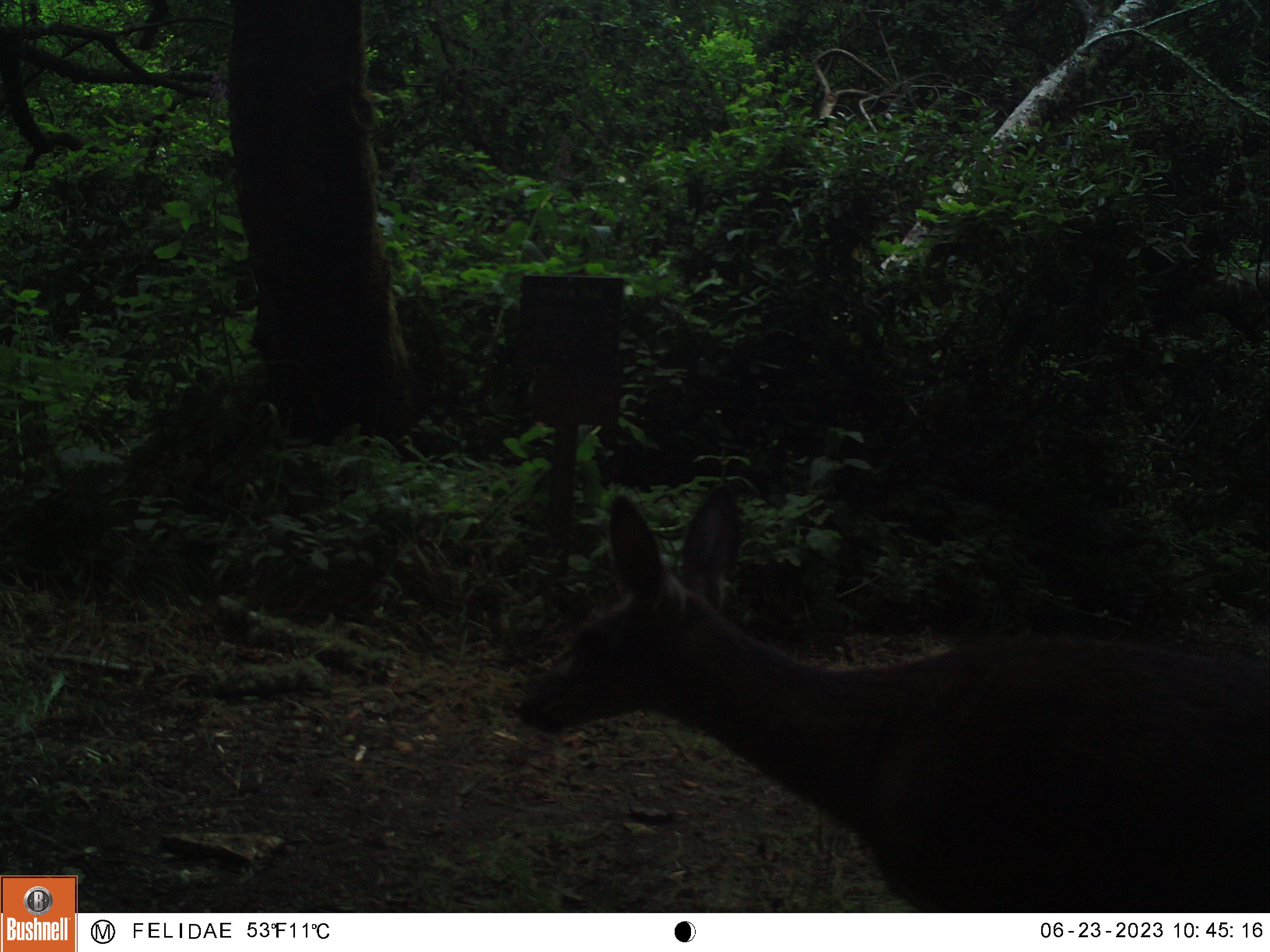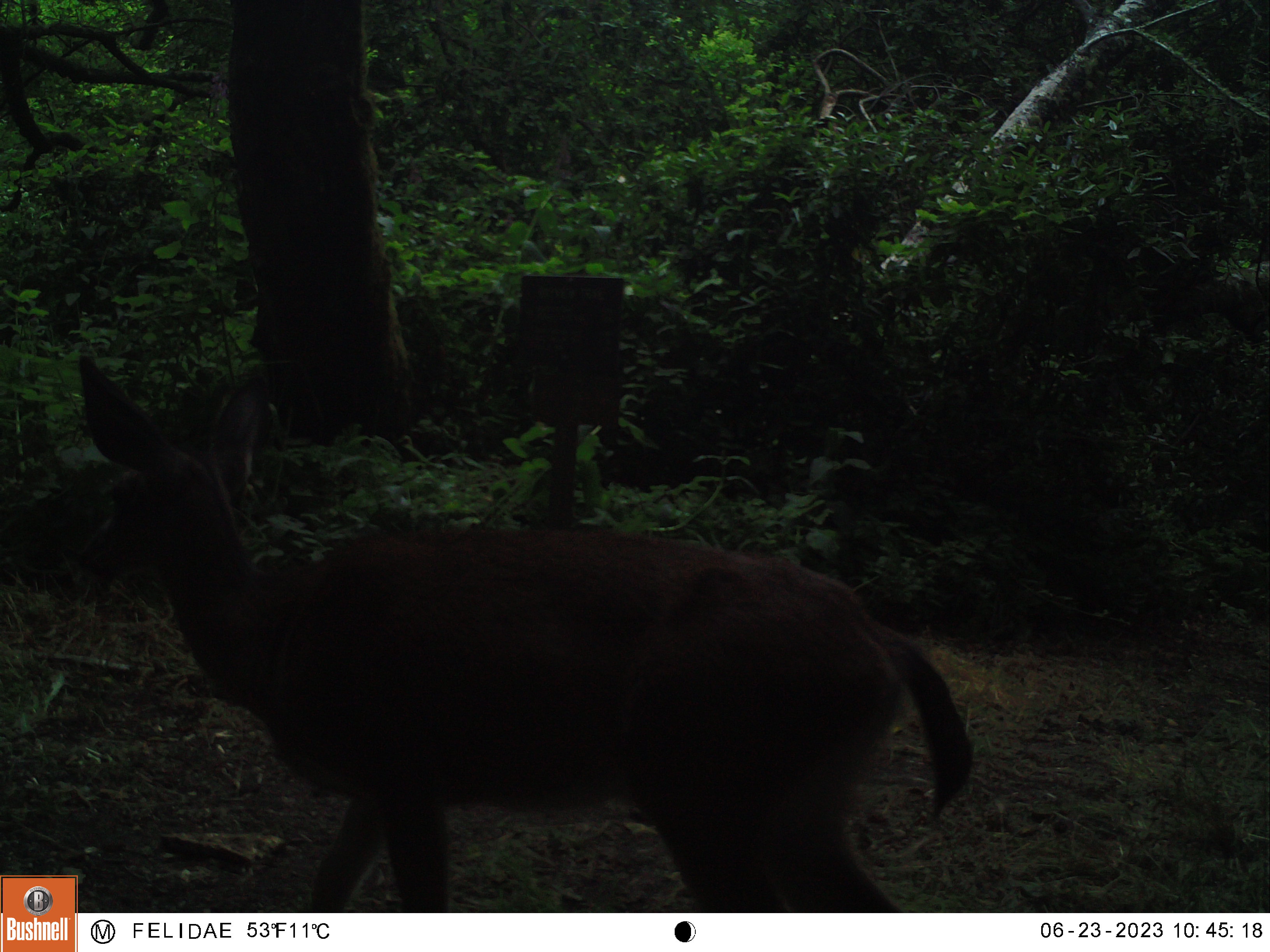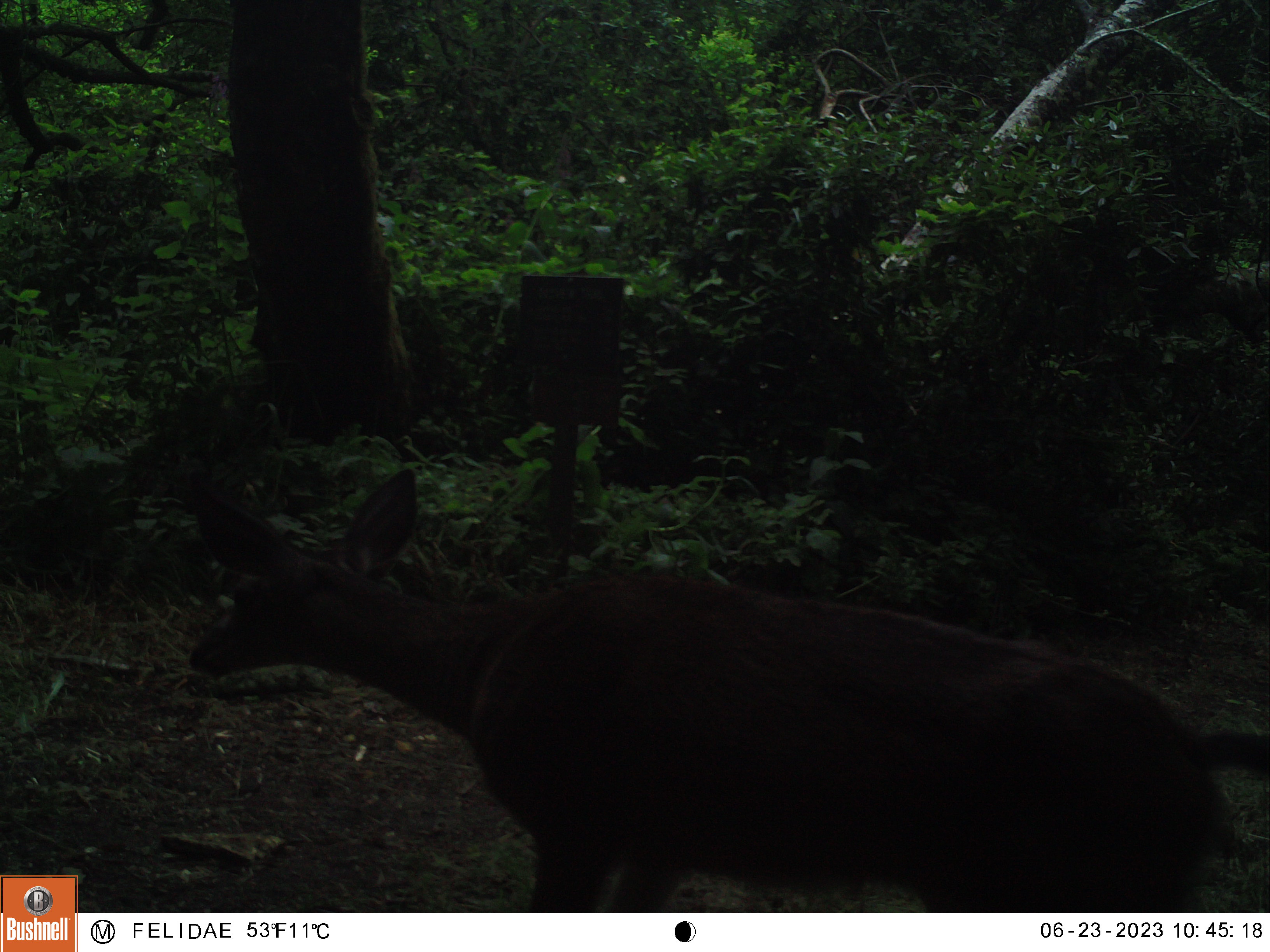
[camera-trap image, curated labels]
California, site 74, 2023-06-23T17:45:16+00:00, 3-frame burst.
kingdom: Animalia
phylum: Chordata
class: Mammalia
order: Artiodactyla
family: Cervidae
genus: Odocoileus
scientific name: Odocoileus hemionus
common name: mule deer